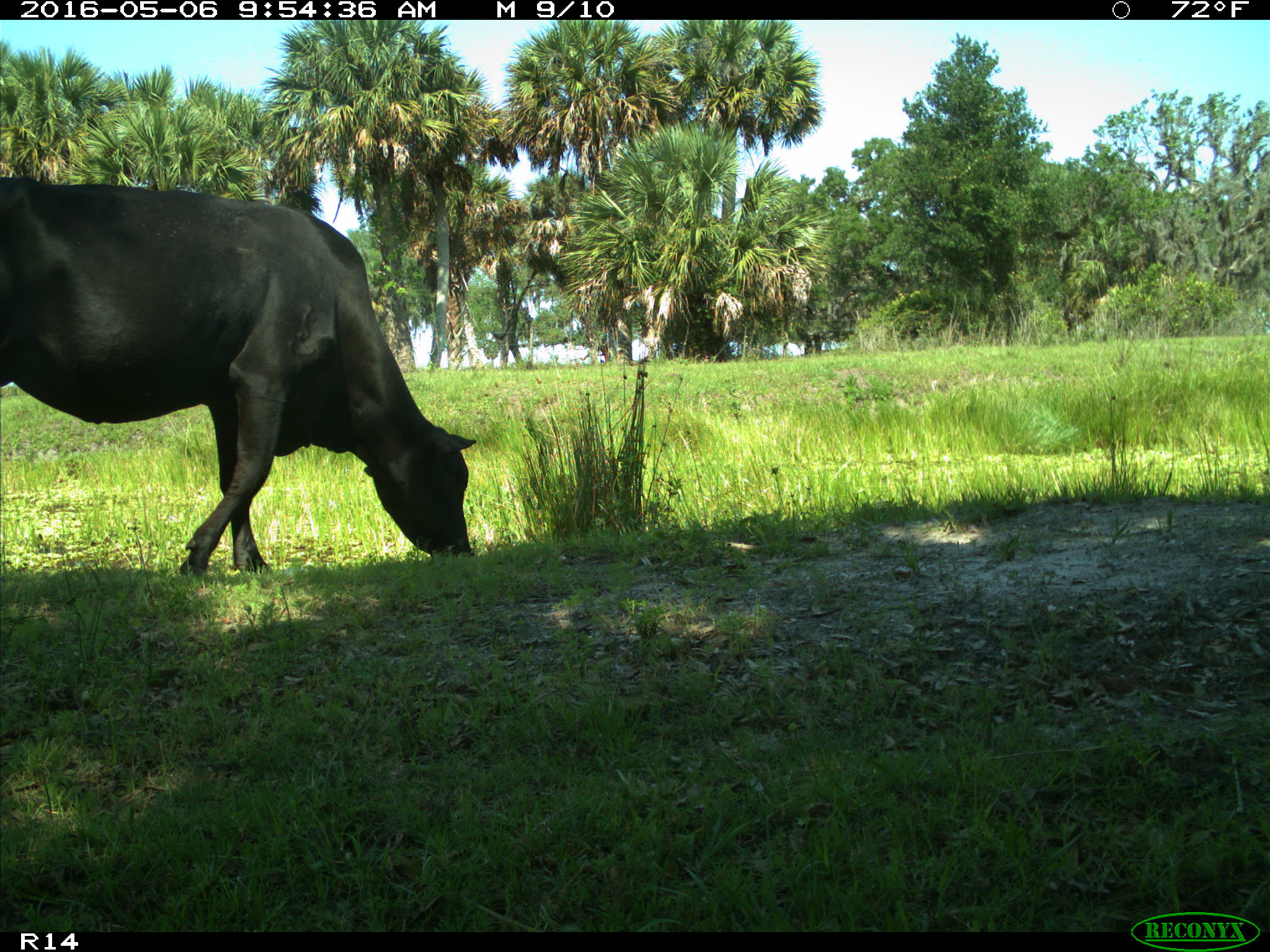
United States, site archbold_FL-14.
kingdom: Animalia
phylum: Chordata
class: Mammalia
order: Artiodactyla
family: Bovidae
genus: Bos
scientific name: Bos taurus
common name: domestic cow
Bos taurus (domestic cow).